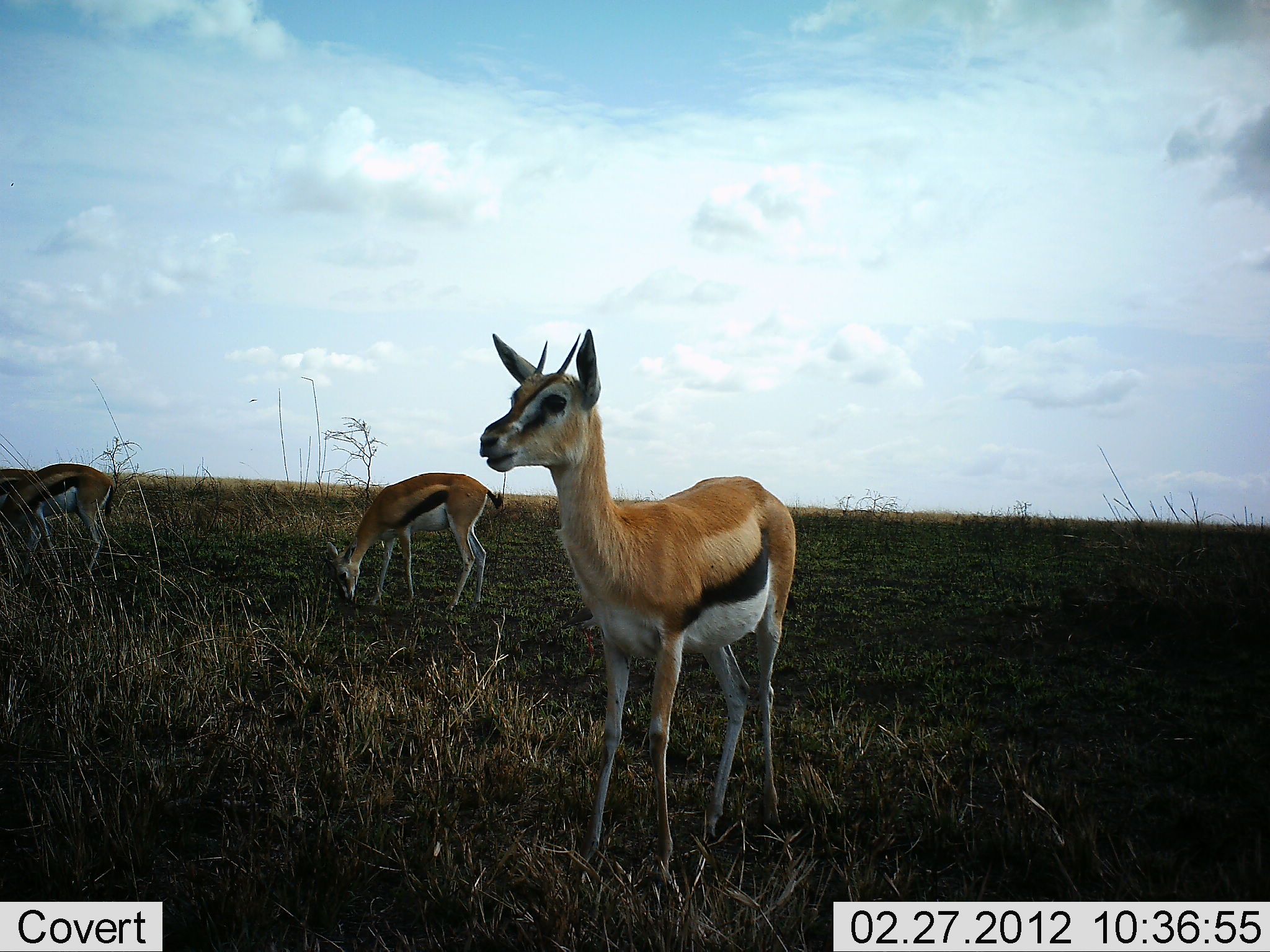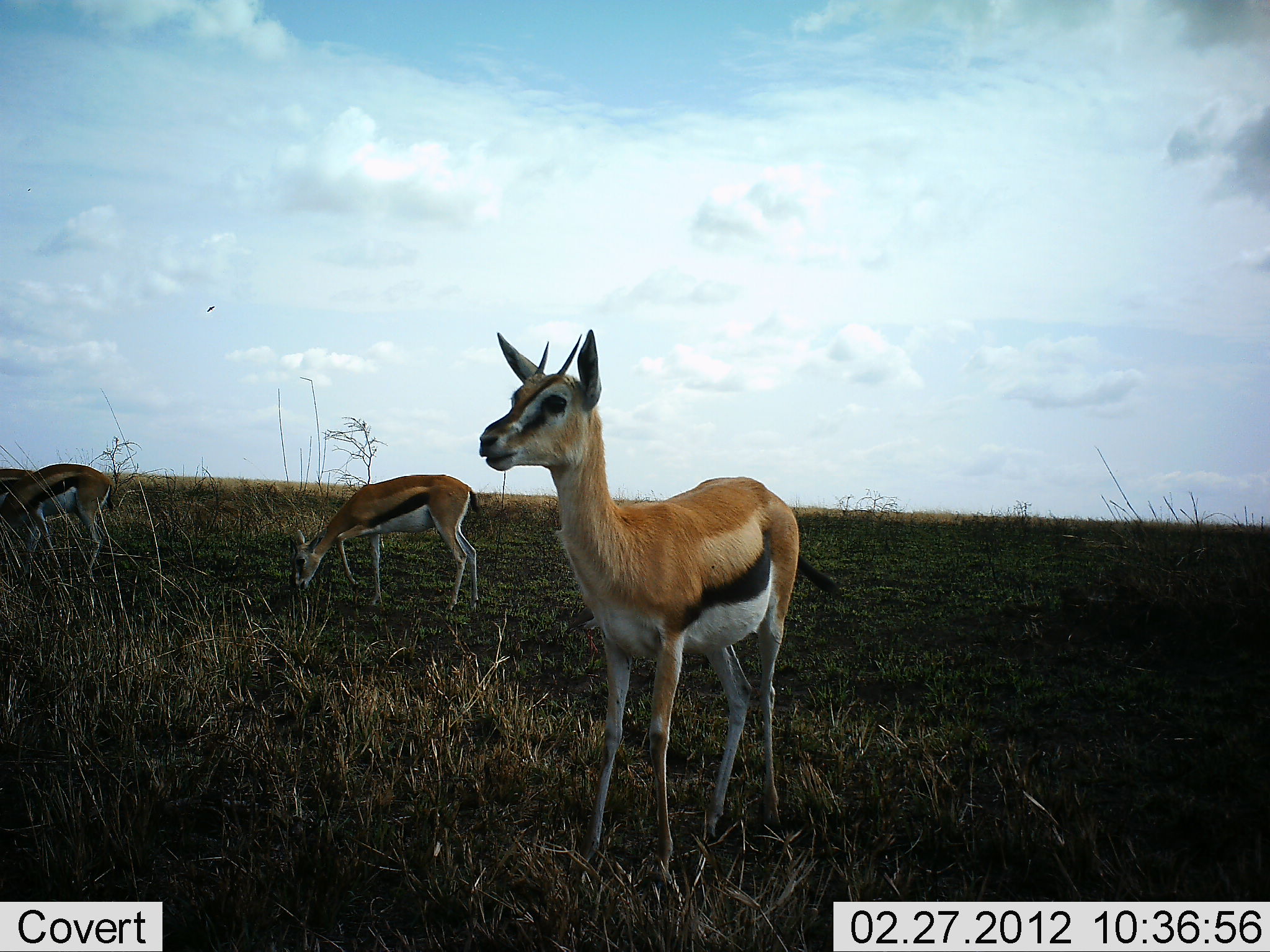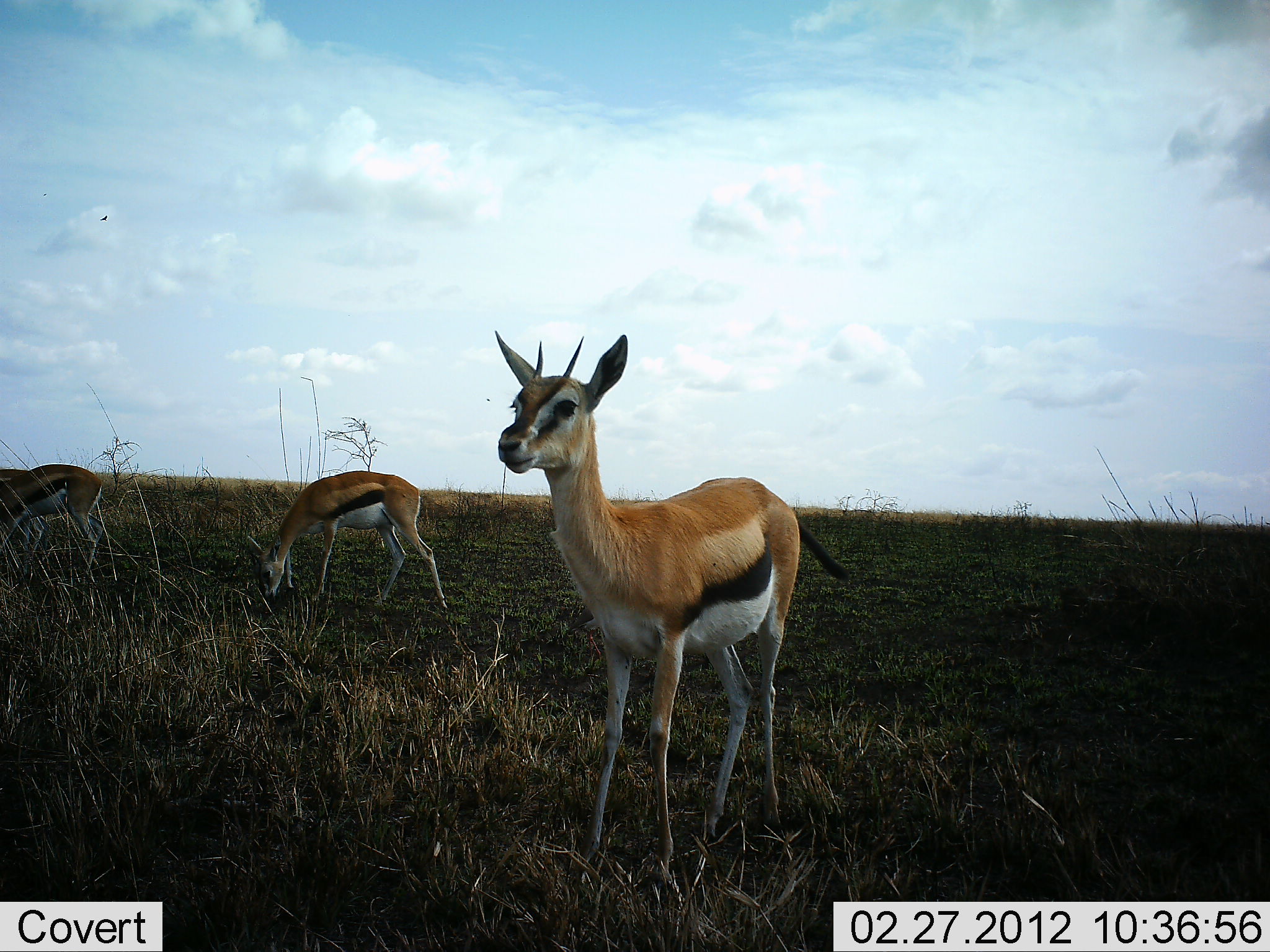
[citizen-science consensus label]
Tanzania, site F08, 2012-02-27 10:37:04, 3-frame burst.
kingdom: Animalia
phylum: Chordata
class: Mammalia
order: Artiodactyla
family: Bovidae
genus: Eudorcas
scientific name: Eudorcas thomsonii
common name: thomson's gazelle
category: gazellethomsons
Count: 3.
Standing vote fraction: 86%.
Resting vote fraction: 0%.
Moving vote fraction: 7%.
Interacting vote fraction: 0%.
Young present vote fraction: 0%.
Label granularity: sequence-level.